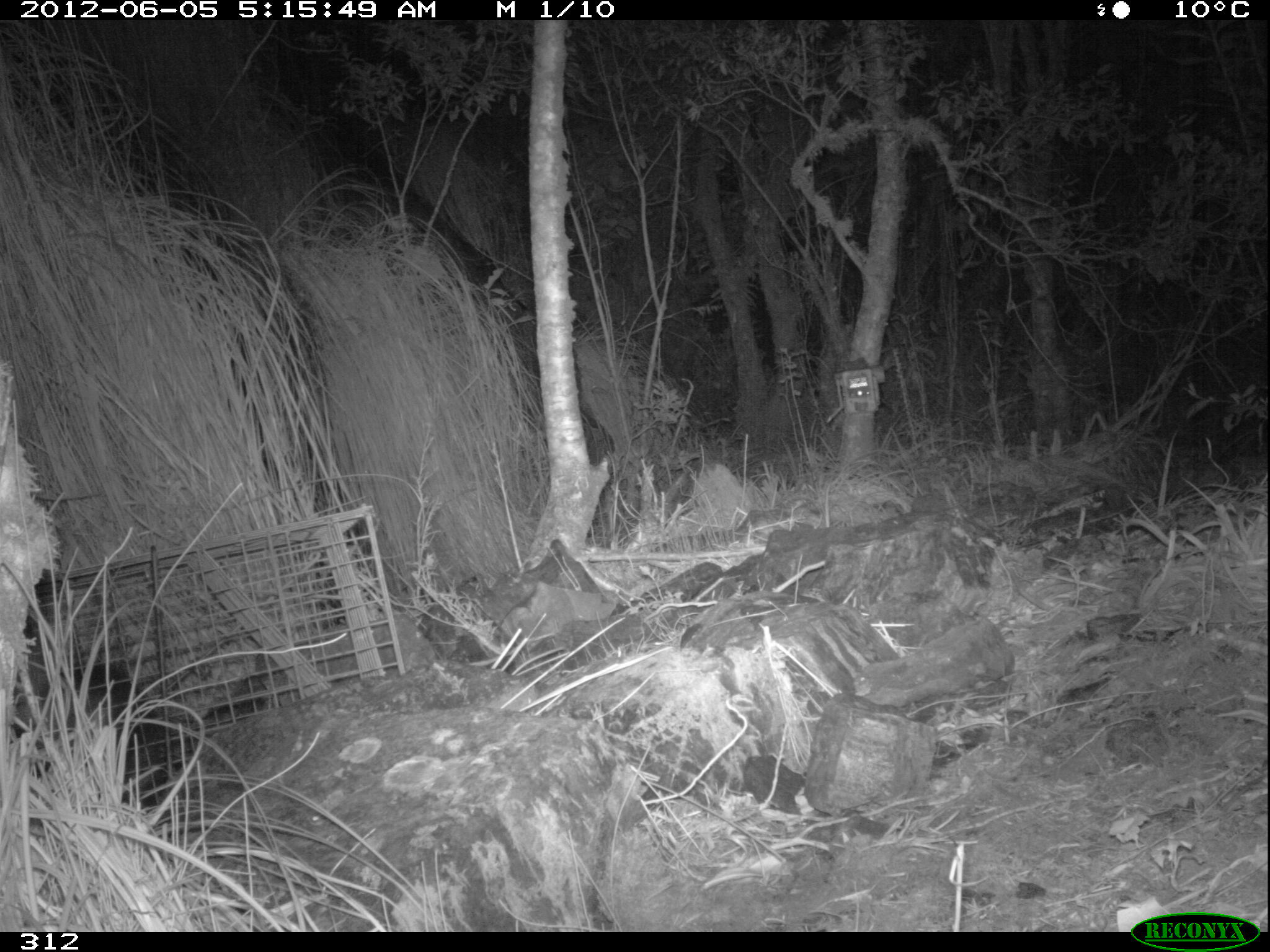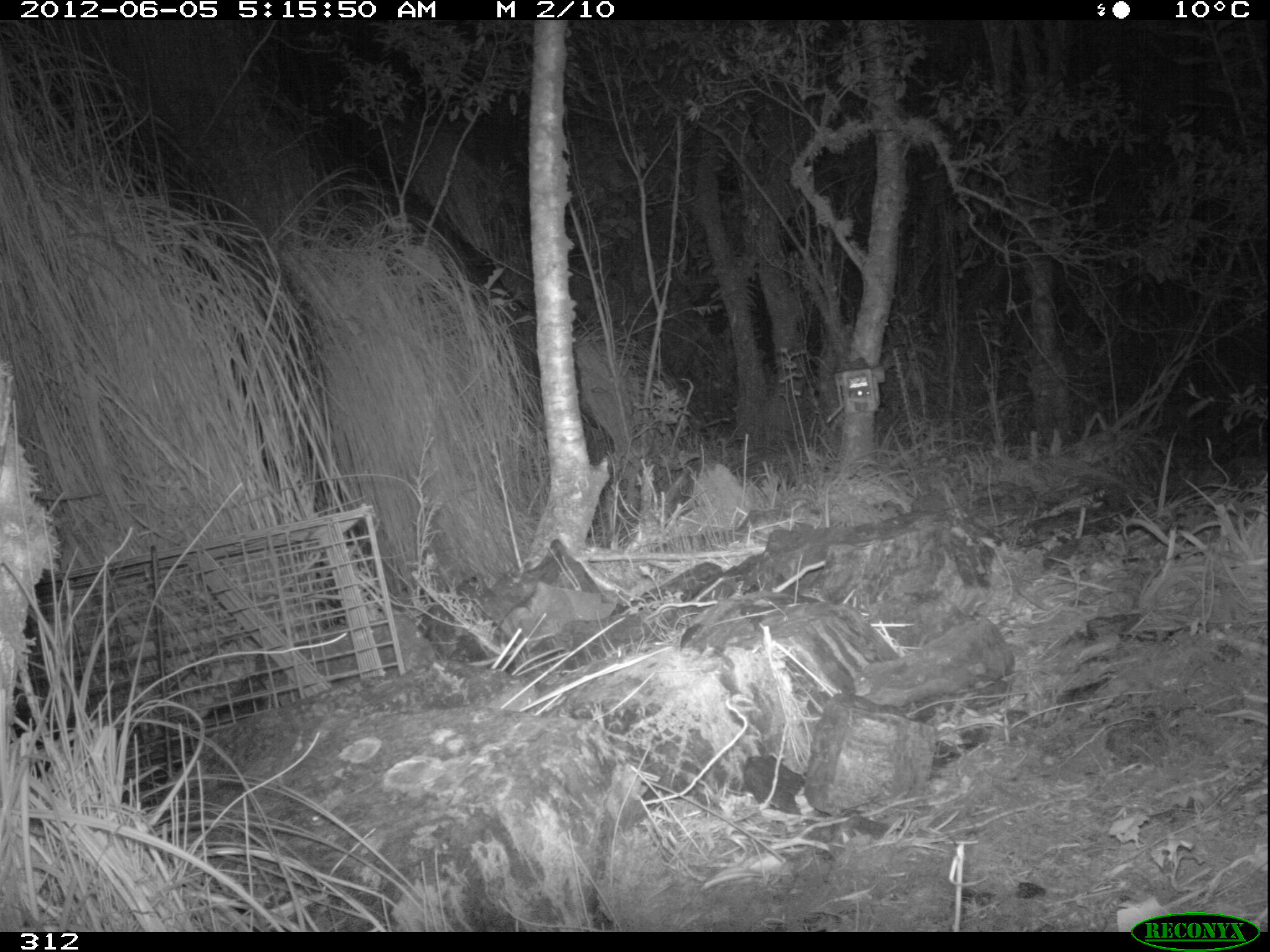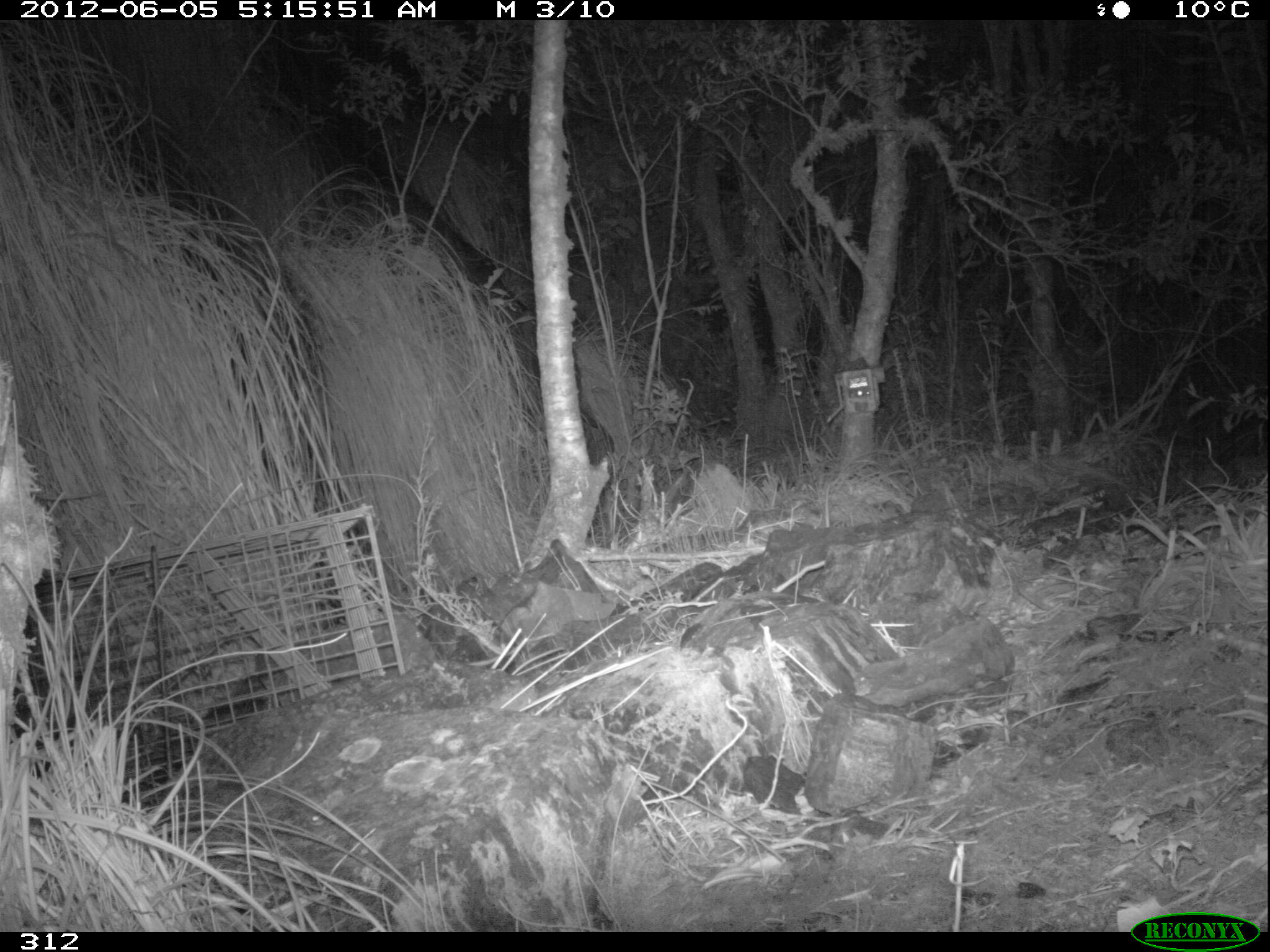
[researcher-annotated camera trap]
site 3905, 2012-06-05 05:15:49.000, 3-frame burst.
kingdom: Animalia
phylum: Chordata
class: Mammalia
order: Didelphimorphia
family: Didelphidae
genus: Didelphis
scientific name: Didelphis pernigra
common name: andean white-eared opossum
Didelphis pernigra (andean white-eared opossum).